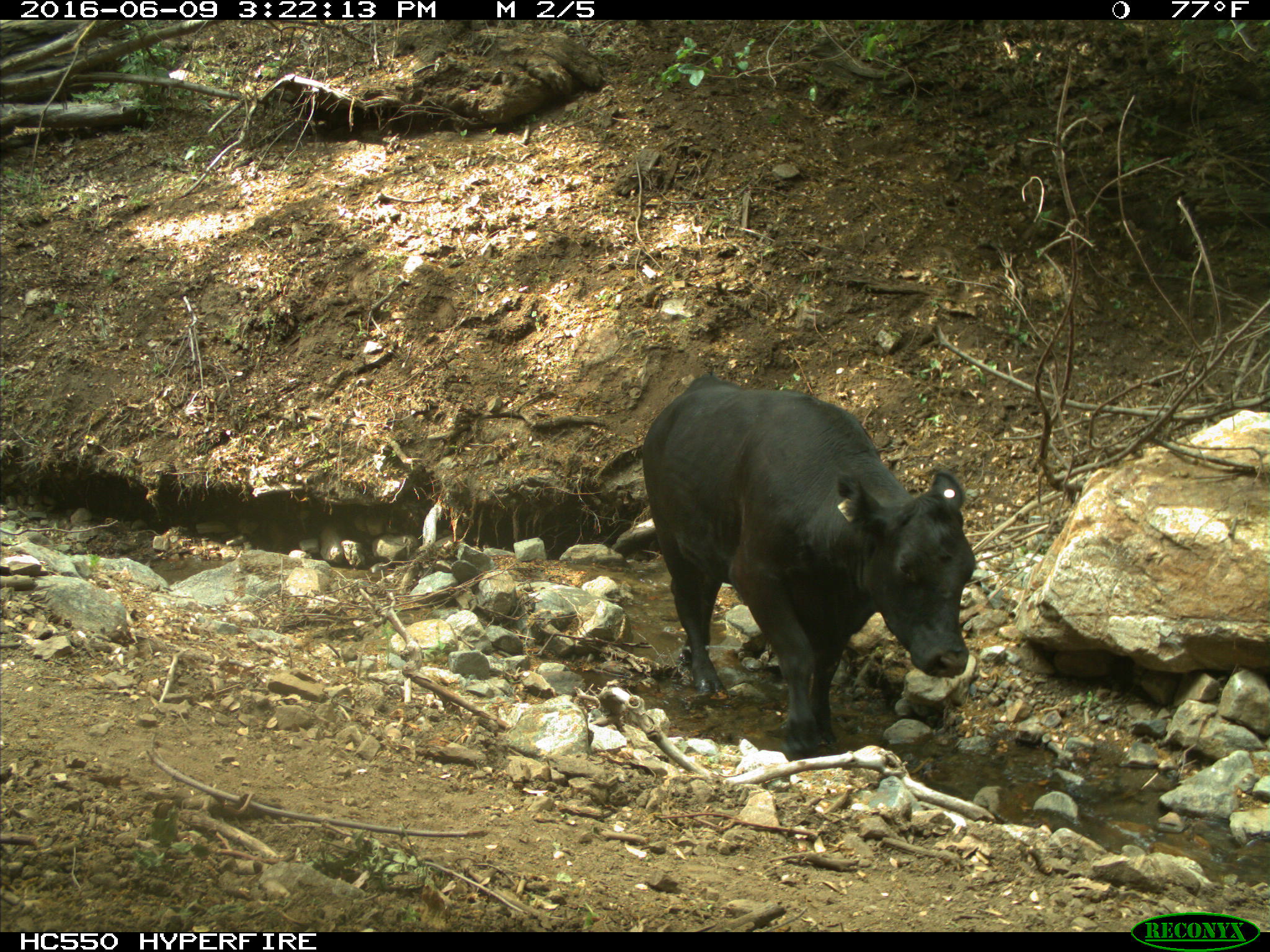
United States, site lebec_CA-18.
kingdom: Animalia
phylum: Chordata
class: Mammalia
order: Artiodactyla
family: Bovidae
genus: Bos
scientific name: Bos taurus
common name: domestic cow